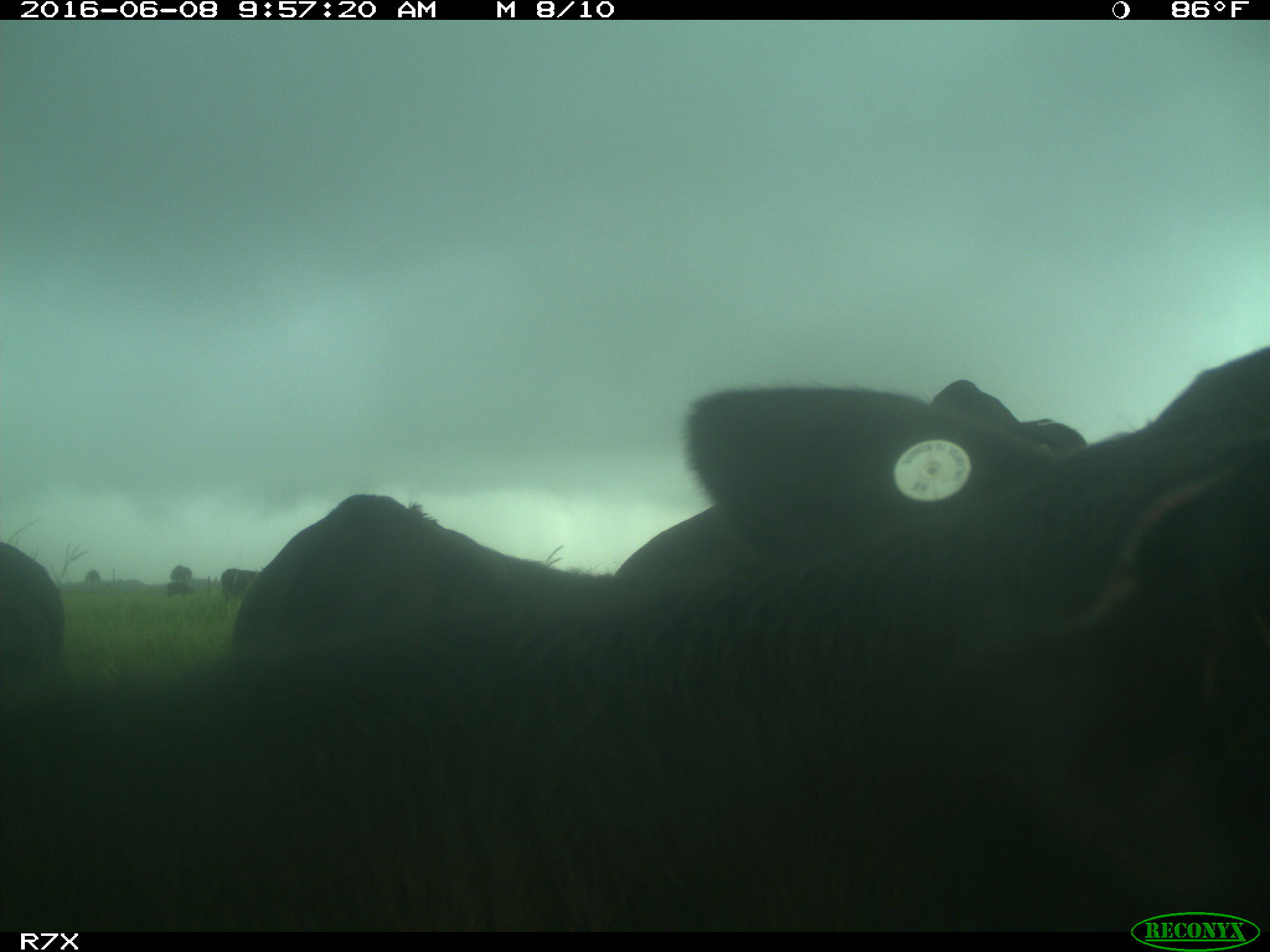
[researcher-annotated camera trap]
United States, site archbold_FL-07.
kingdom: Animalia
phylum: Chordata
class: Mammalia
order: Artiodactyla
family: Bovidae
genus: Bos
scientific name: Bos taurus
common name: domestic cow